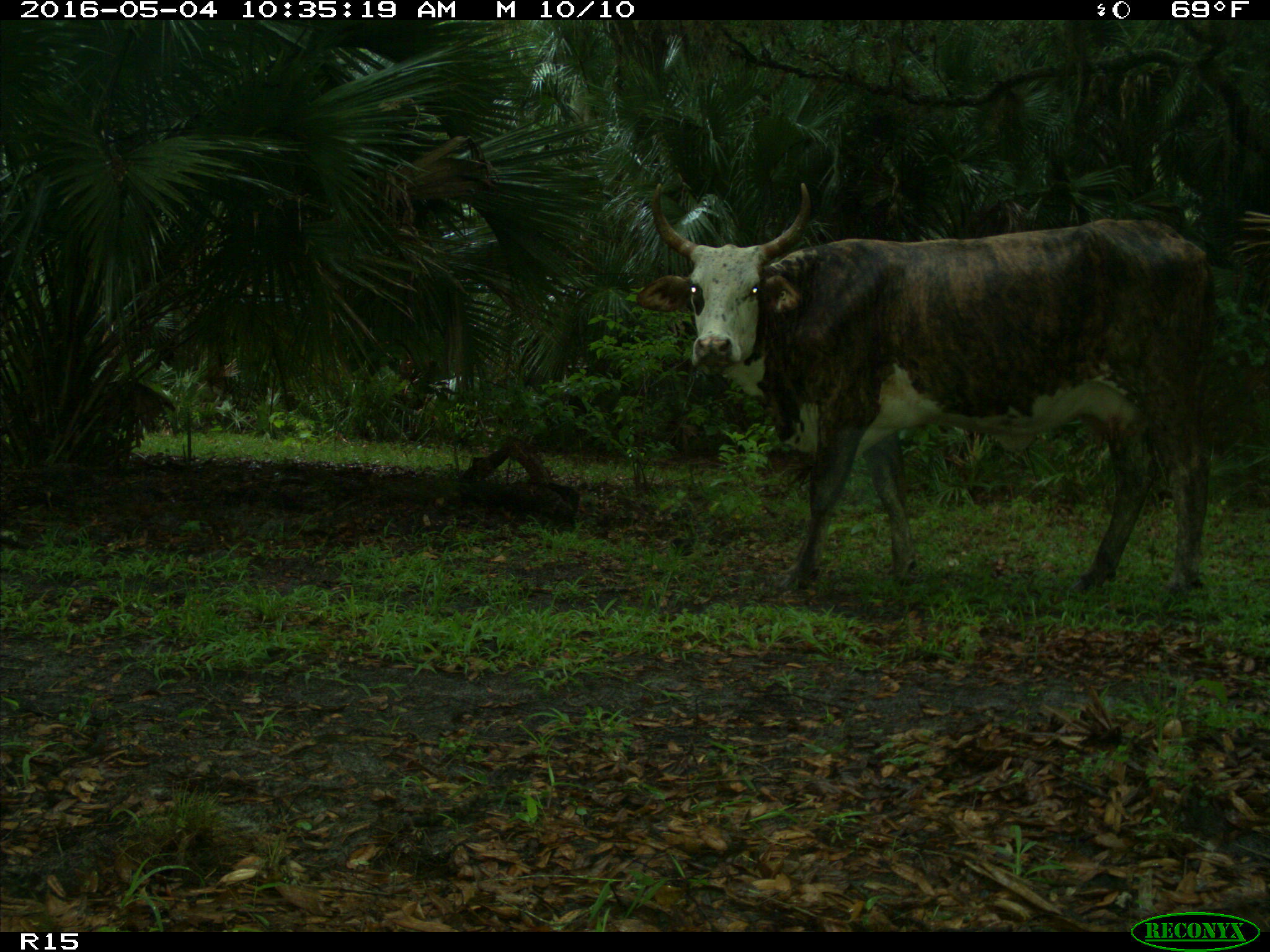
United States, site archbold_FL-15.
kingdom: Animalia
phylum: Chordata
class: Mammalia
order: Artiodactyla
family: Bovidae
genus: Bos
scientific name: Bos taurus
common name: domestic cow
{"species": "Bos taurus (domestic cow)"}